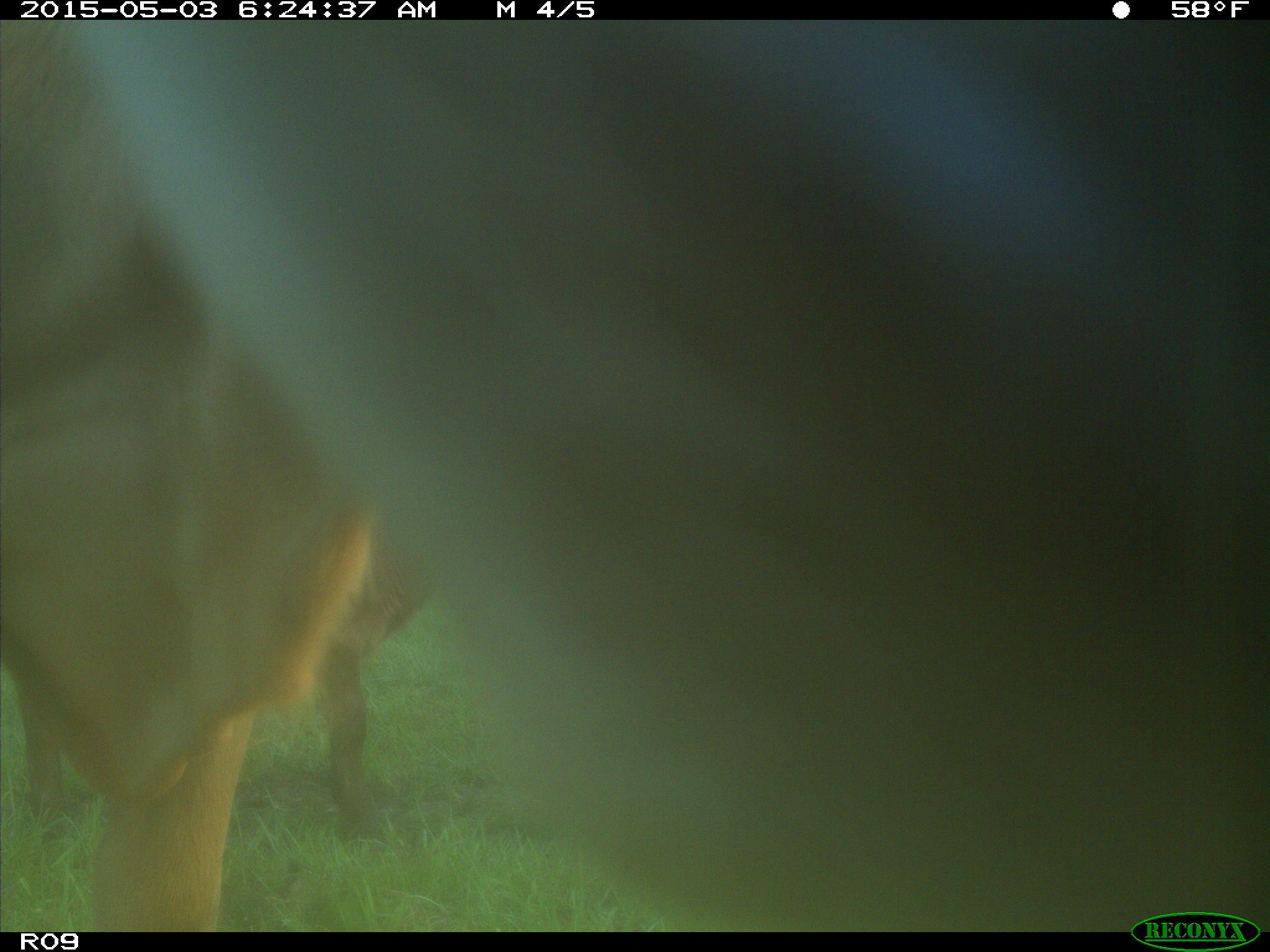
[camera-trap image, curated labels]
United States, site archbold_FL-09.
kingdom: Animalia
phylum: Chordata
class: Mammalia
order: Artiodactyla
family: Bovidae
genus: Bos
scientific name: Bos taurus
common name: domestic cow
Bos taurus (domestic cow).